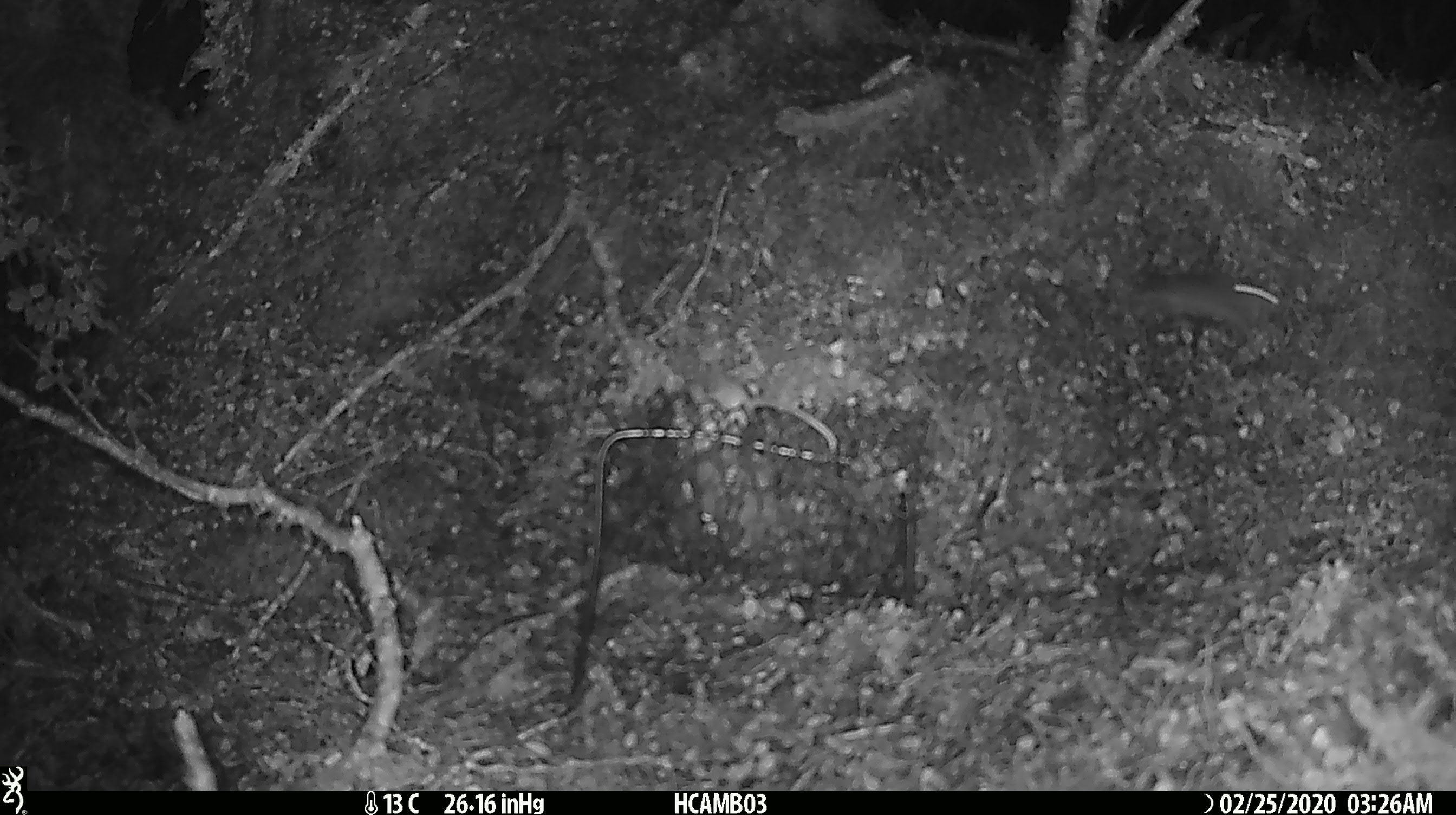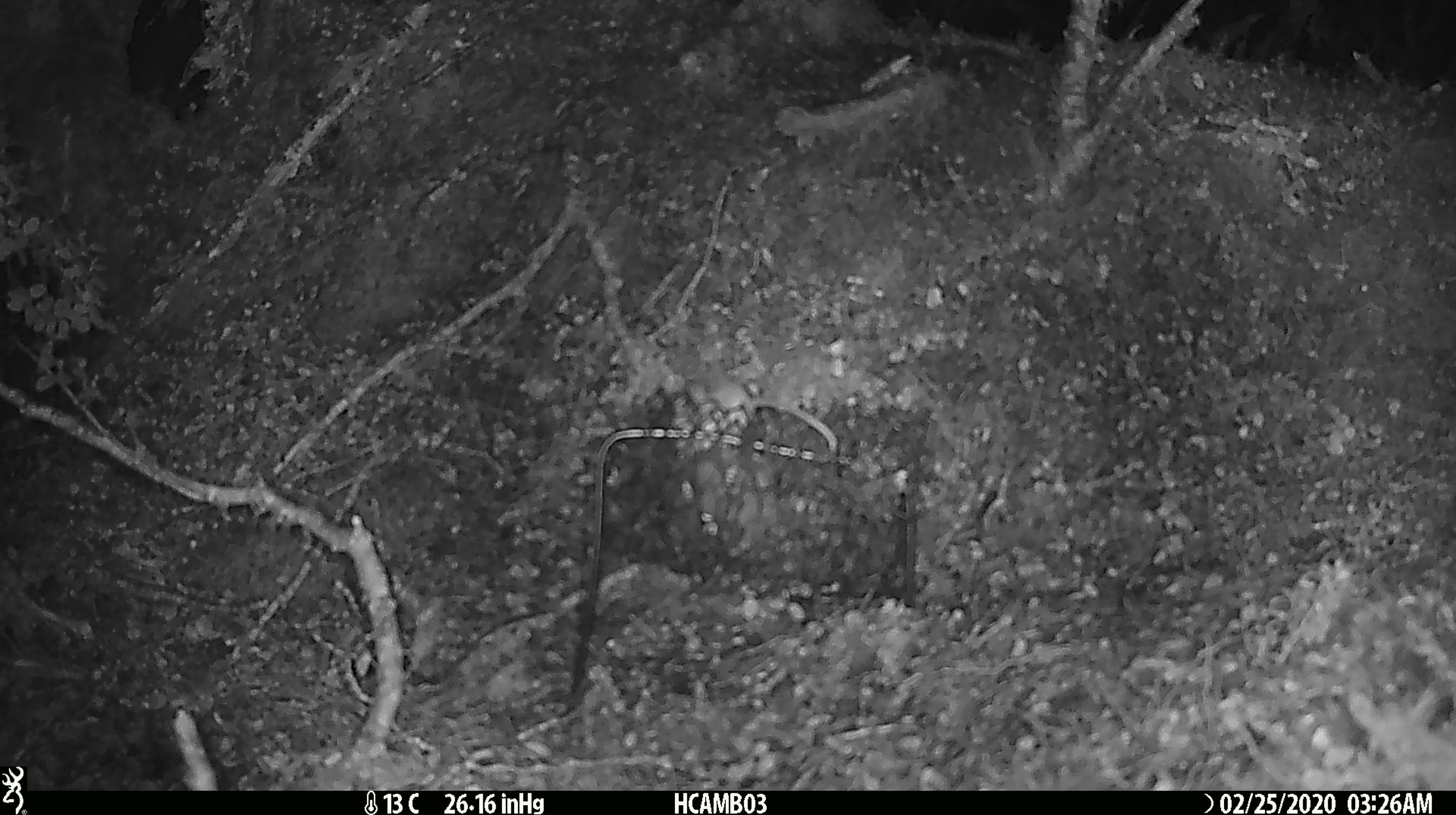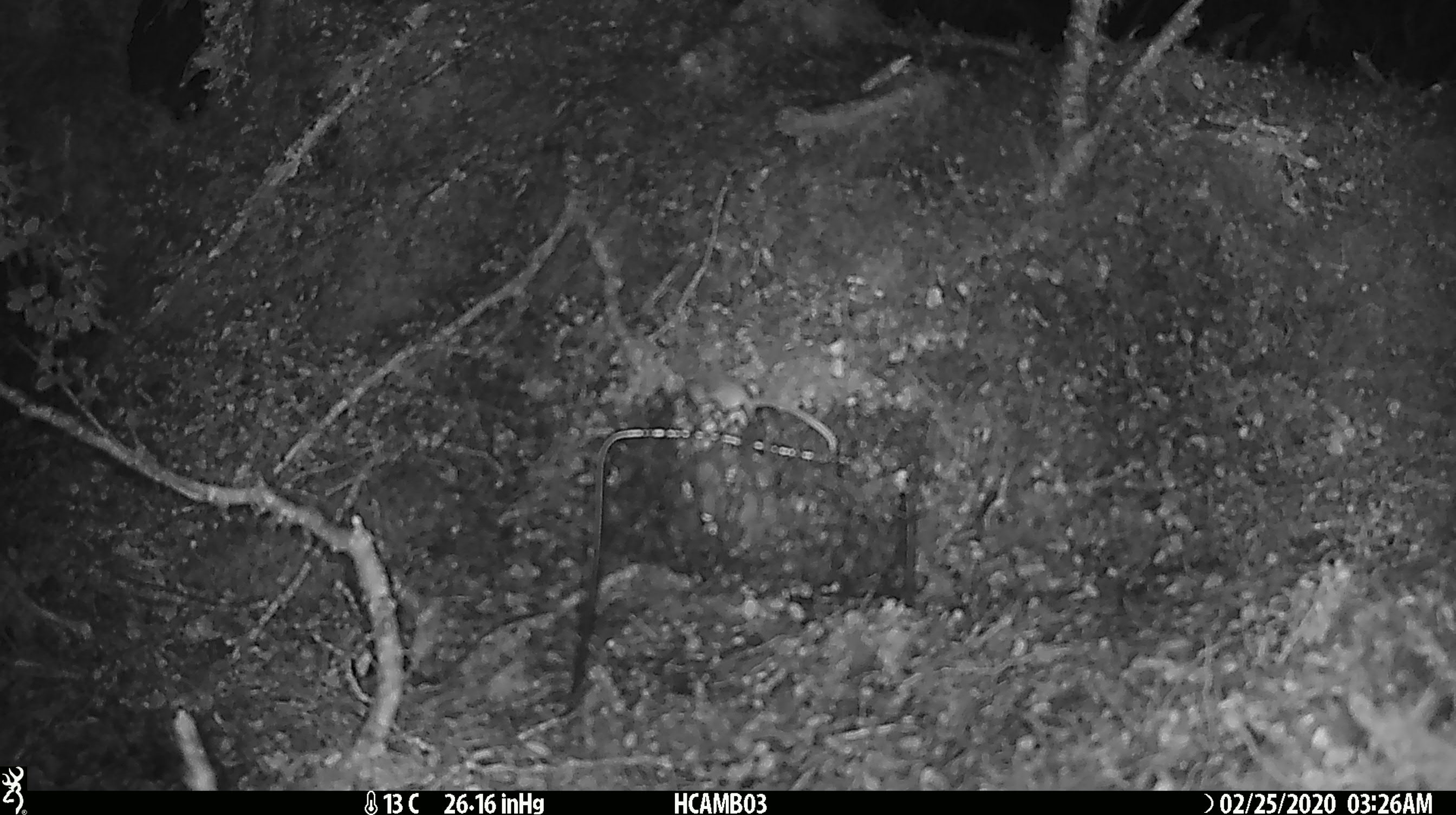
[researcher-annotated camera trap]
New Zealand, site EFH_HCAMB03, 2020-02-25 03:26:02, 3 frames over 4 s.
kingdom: Animalia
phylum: Chordata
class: Mammalia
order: Rodentia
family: Muridae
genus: Mus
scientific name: Mus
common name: mouse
Mouse (Mus).